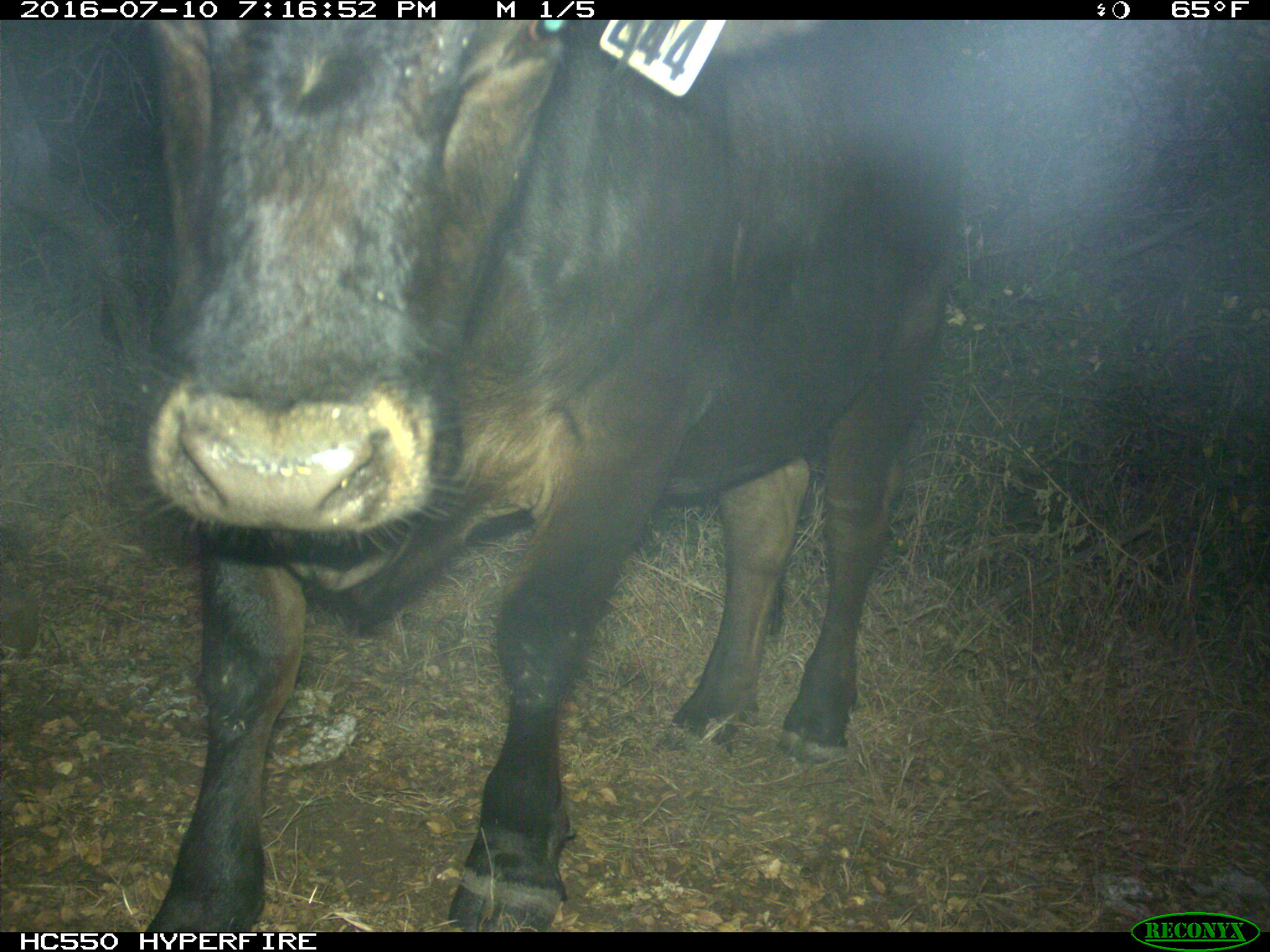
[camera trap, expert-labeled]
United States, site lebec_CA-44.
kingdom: Animalia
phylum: Chordata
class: Mammalia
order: Artiodactyla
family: Bovidae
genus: Bos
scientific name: Bos taurus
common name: domestic cow